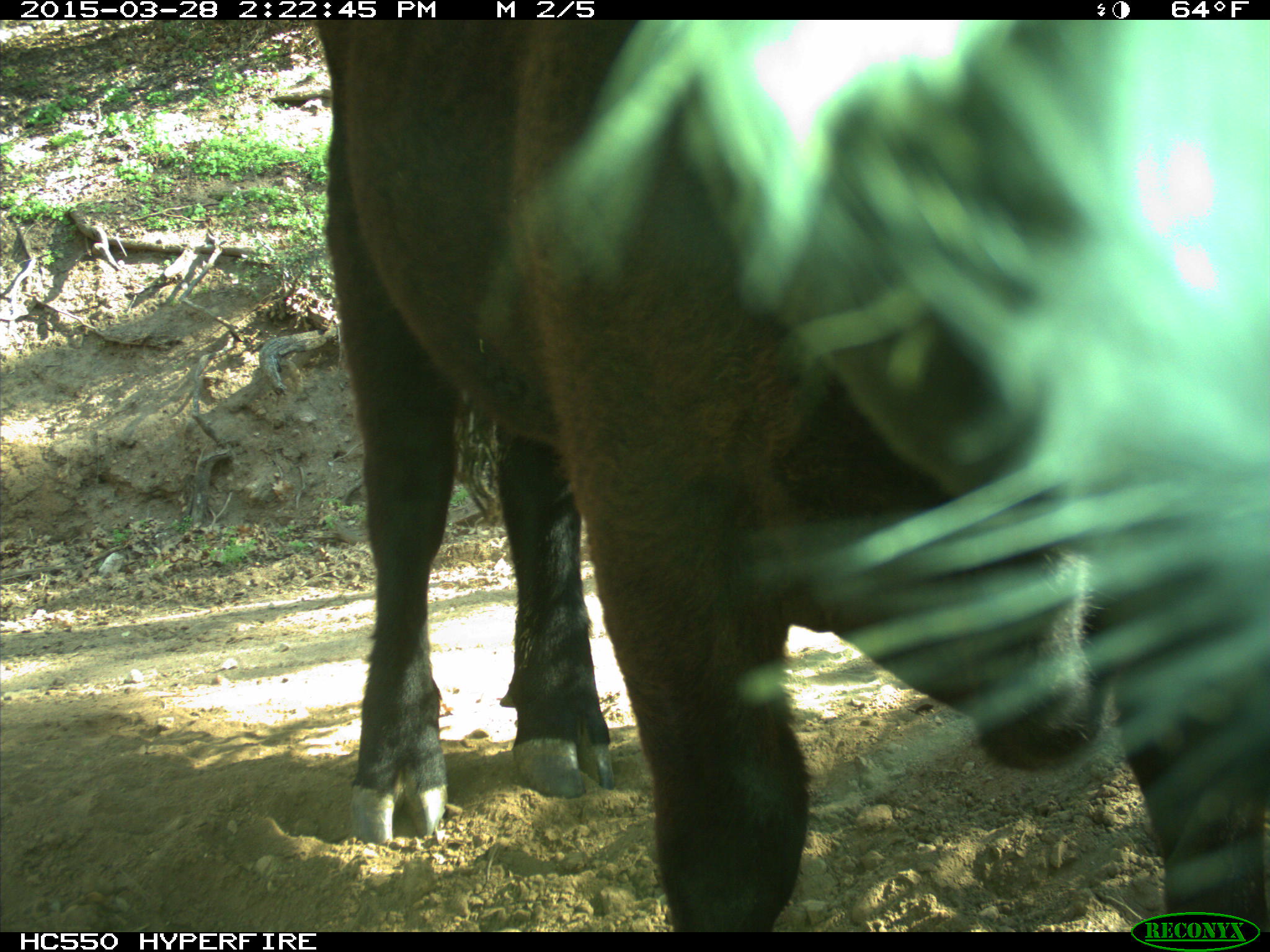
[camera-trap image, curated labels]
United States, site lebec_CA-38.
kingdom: Animalia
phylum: Chordata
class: Mammalia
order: Artiodactyla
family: Bovidae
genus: Bos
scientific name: Bos taurus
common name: domestic cow